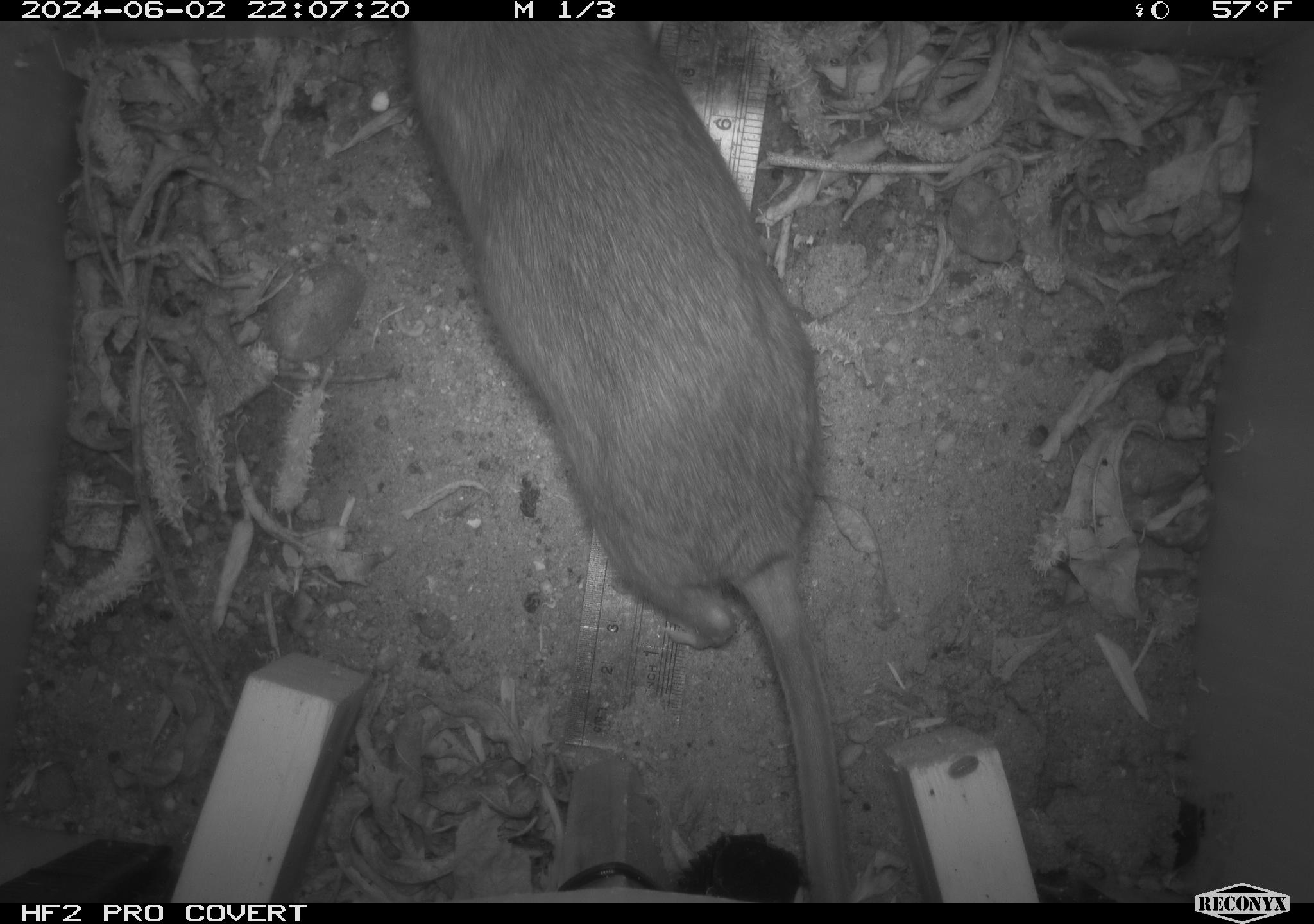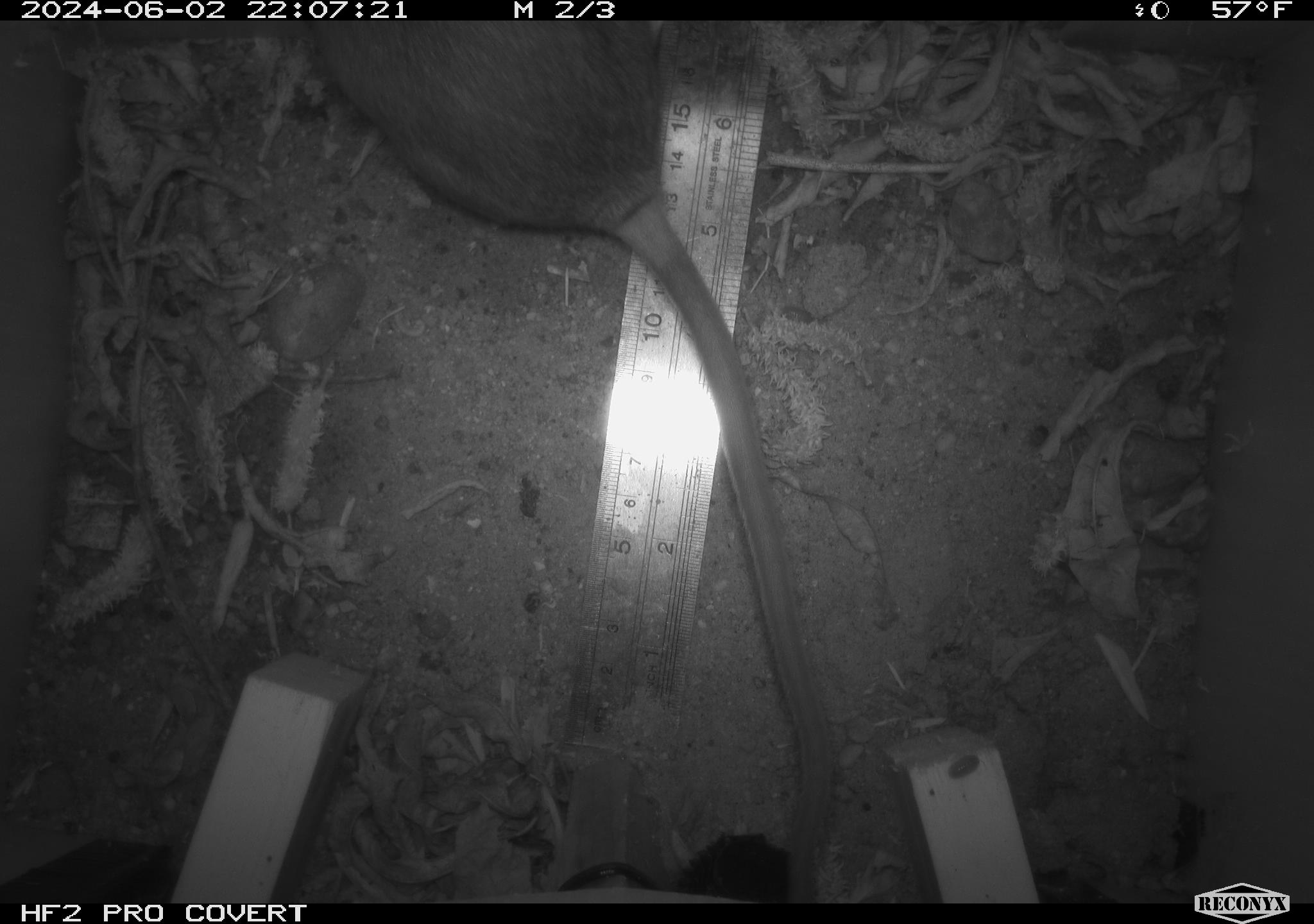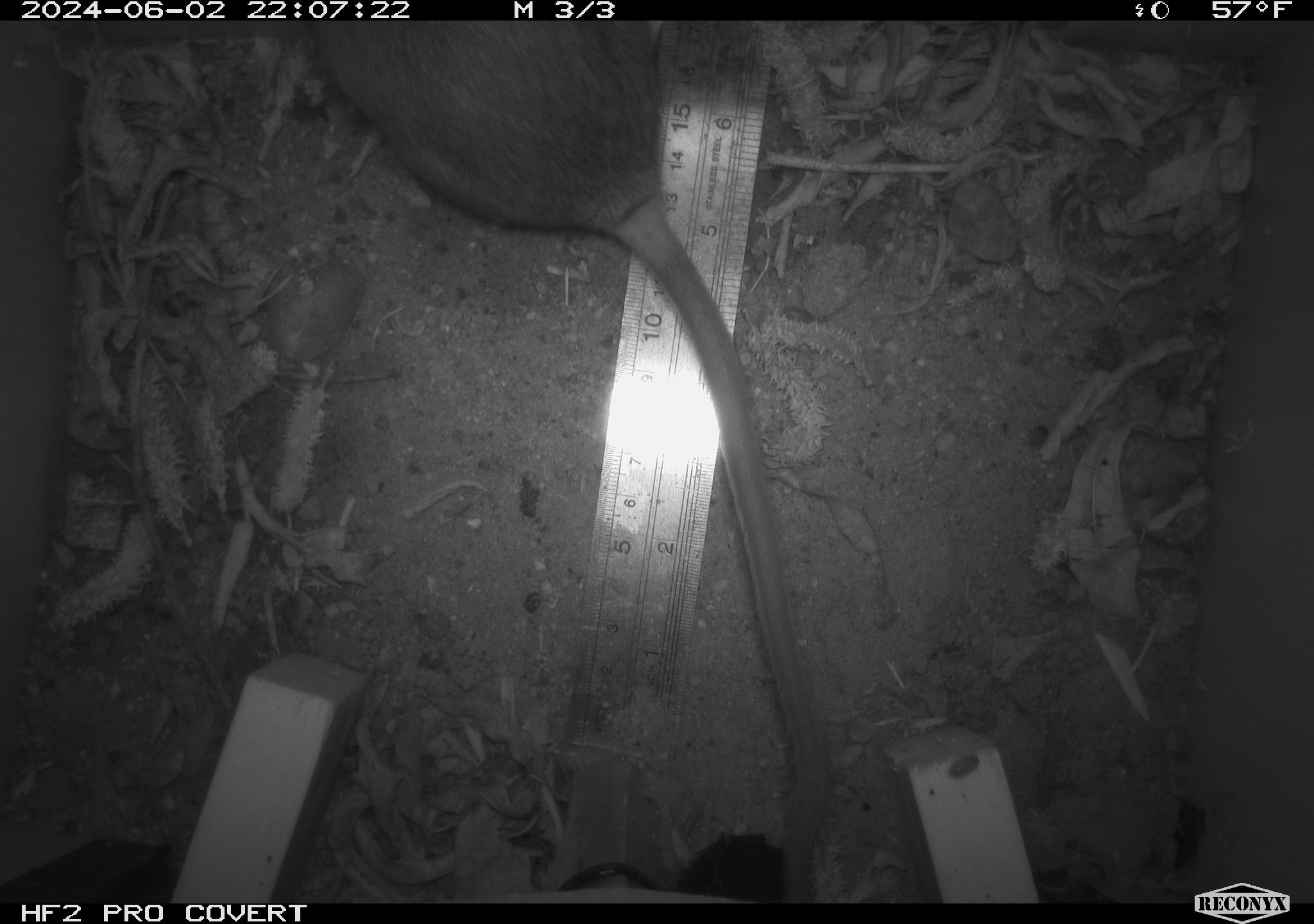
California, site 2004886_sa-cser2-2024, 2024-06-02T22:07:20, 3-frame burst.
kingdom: Animalia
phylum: Chordata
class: Mammalia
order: Rodentia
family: Muridae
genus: Rattus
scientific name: Rattus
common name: rat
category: rattus species